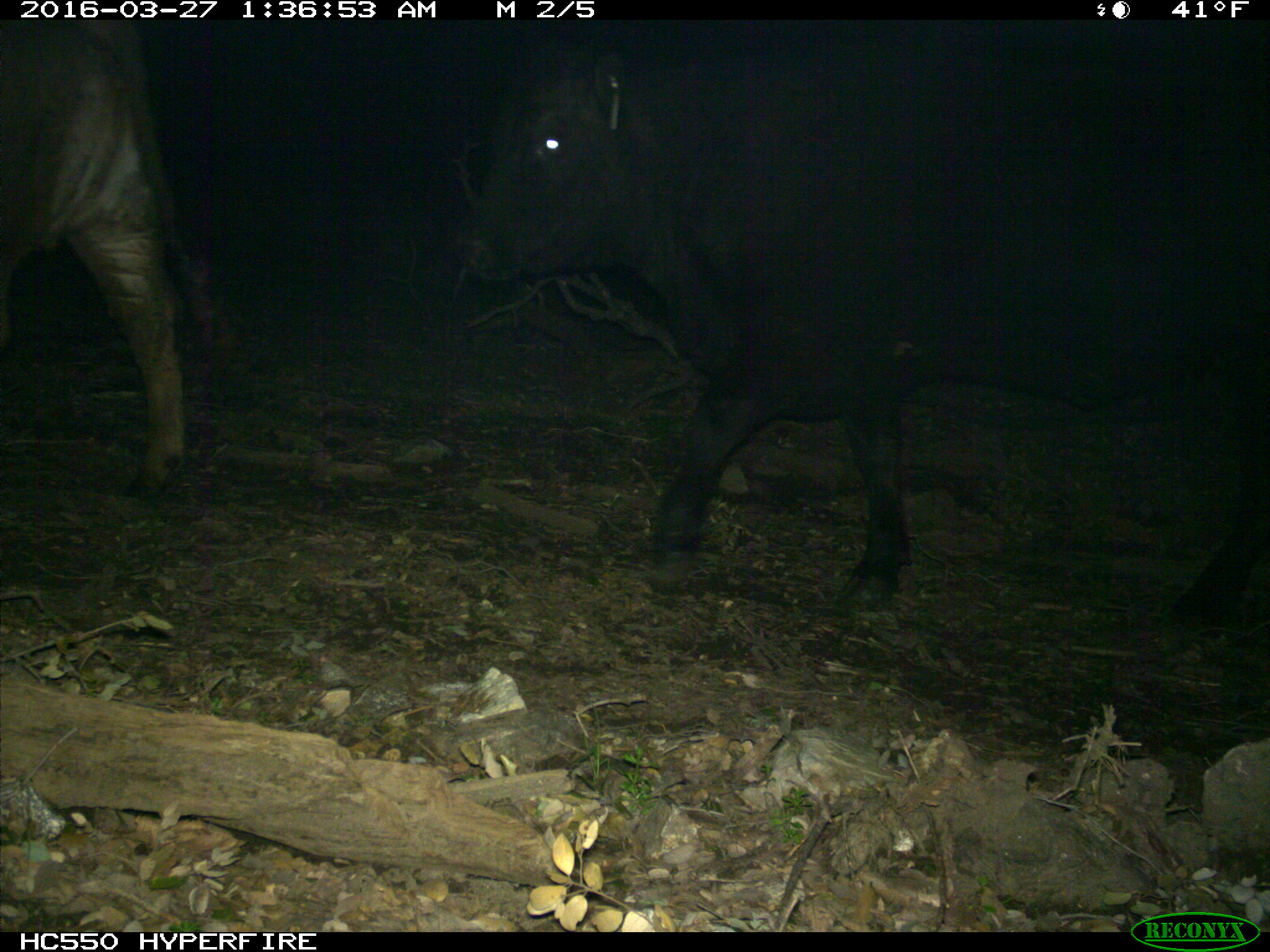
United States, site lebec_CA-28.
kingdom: Animalia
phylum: Chordata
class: Mammalia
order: Artiodactyla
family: Bovidae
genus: Bos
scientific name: Bos taurus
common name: domestic cow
Bos taurus (domestic cow).